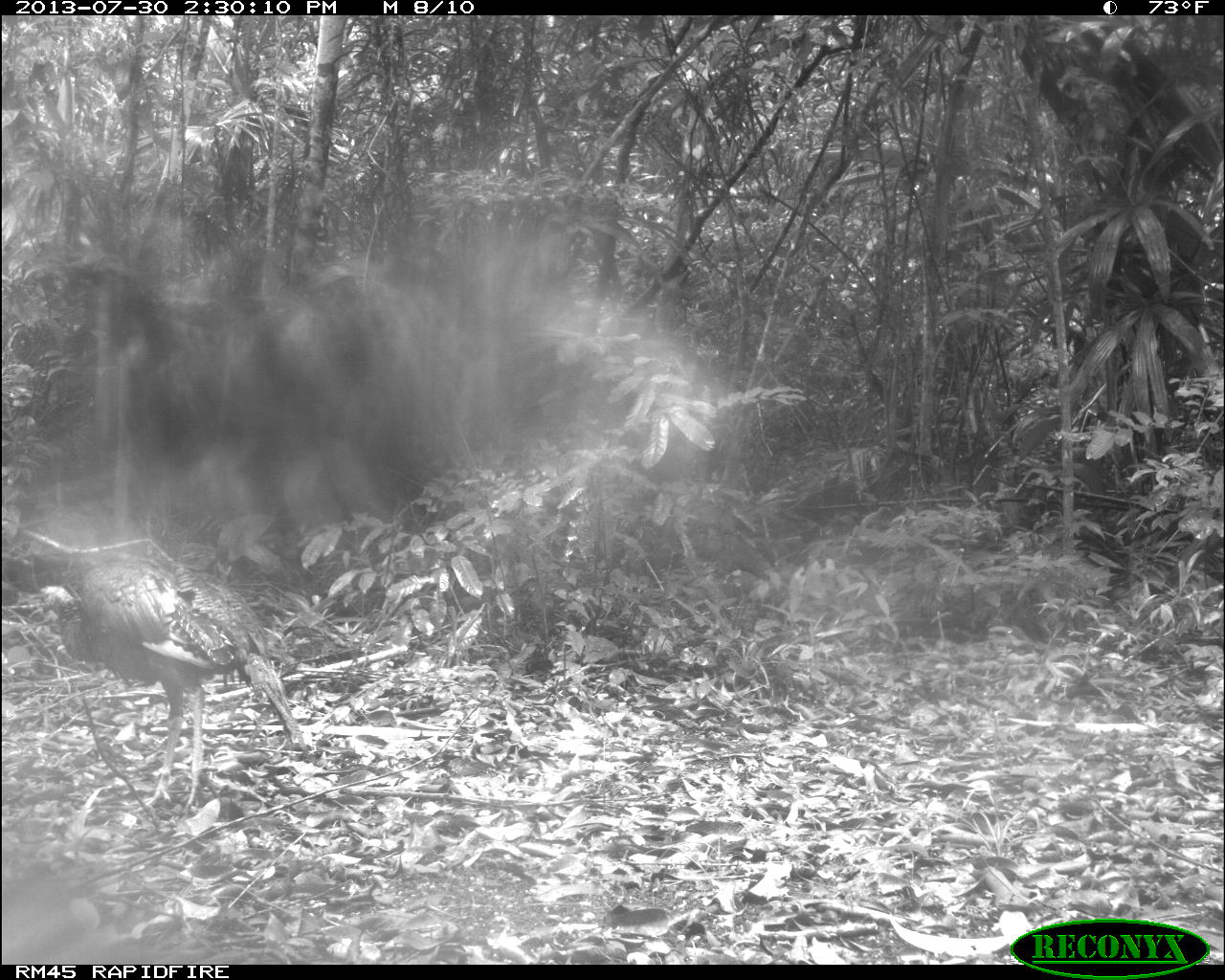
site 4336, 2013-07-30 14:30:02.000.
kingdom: Animalia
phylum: Chordata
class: Aves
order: Galliformes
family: Phasianidae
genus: Meleagris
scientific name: Meleagris ocellata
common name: ocellated turkey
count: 2